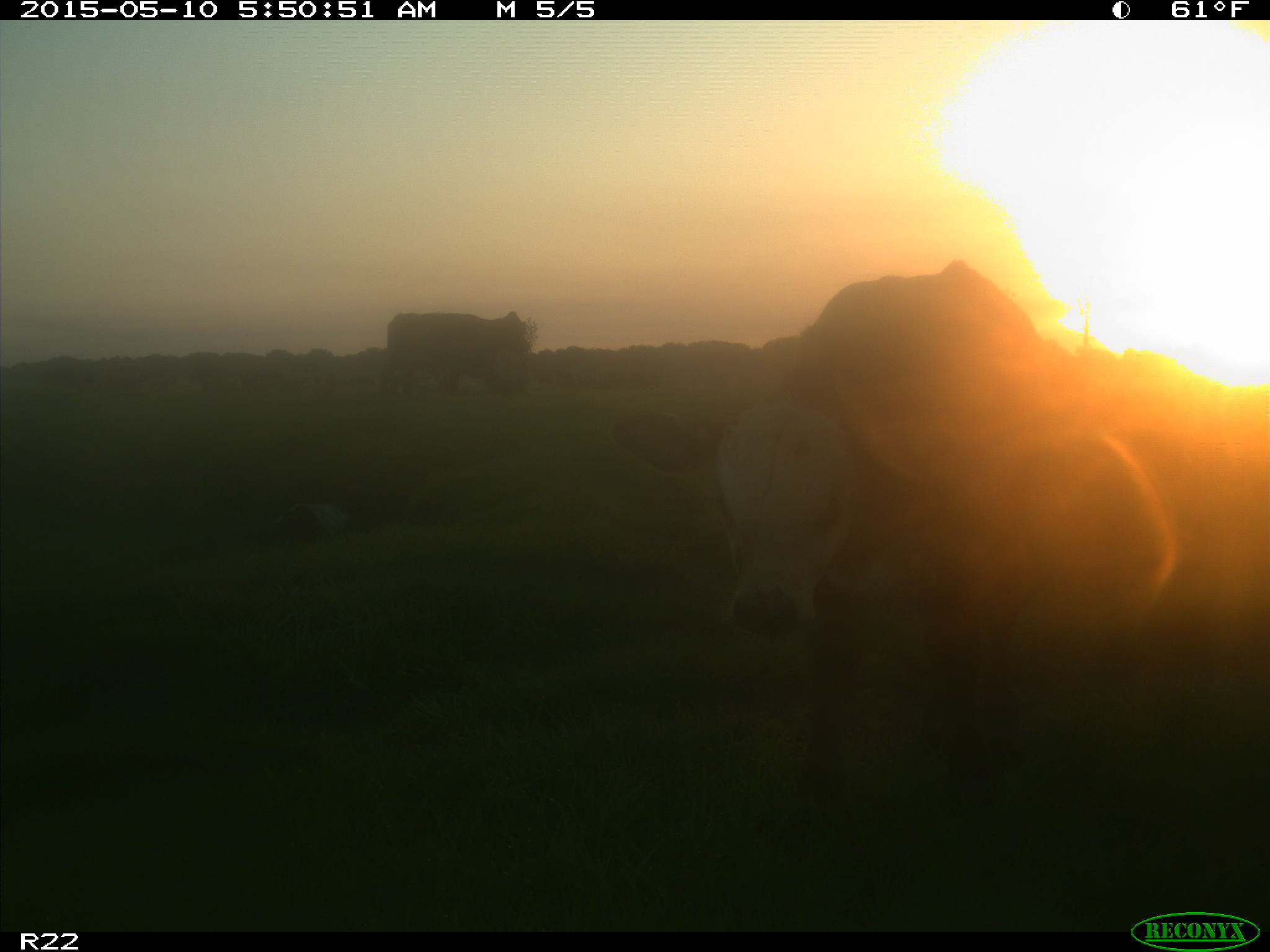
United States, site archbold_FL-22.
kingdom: Animalia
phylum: Chordata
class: Mammalia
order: Artiodactyla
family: Bovidae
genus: Bos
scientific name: Bos taurus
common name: domestic cow